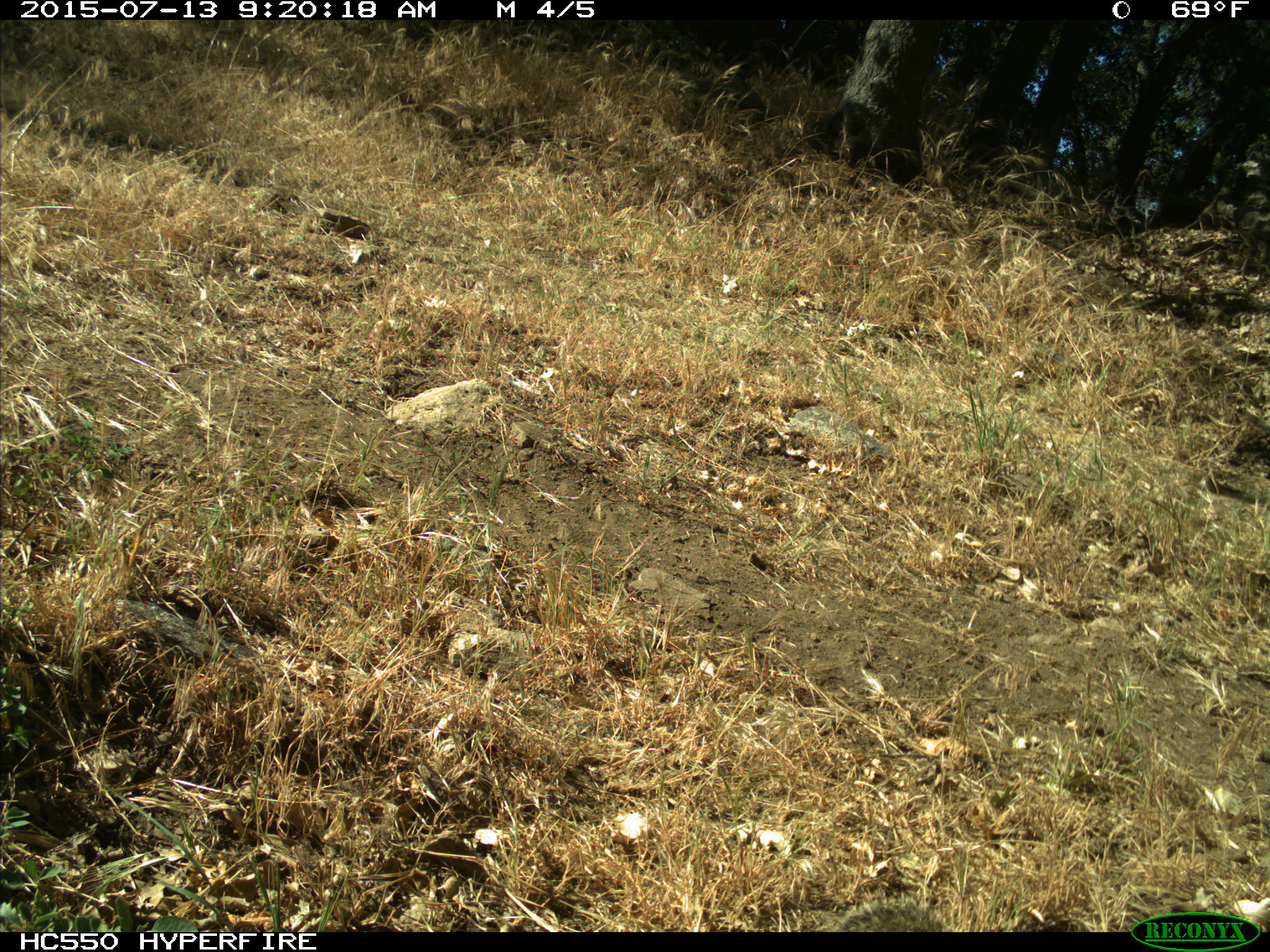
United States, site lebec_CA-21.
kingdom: Animalia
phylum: Chordata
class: Mammalia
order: Rodentia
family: Sciuridae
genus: Otospermophilus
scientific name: Otospermophilus beecheyi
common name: california ground squirrel